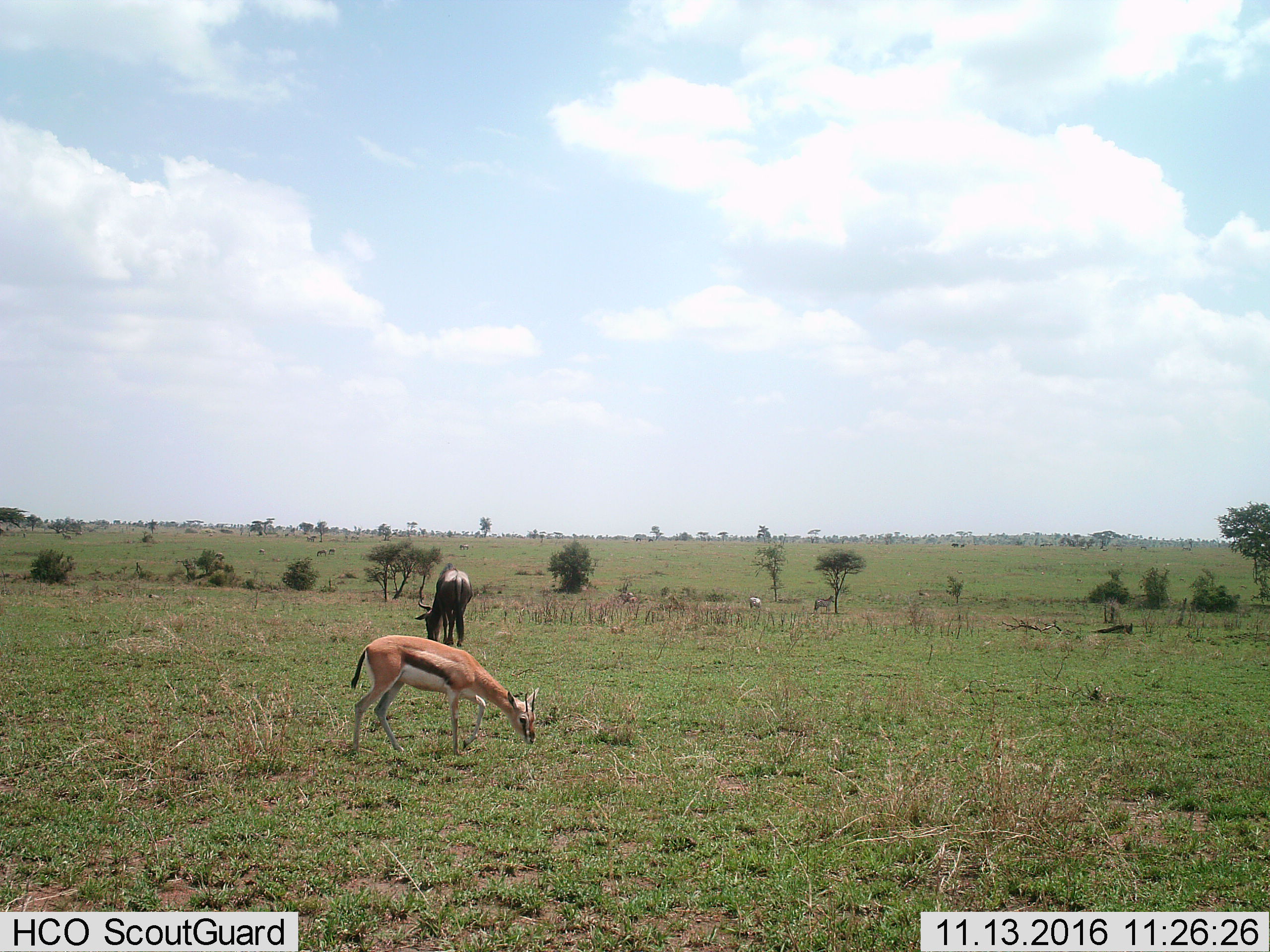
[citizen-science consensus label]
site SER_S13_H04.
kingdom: Animalia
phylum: Chordata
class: Mammalia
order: Artiodactyla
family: Bovidae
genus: Eudorcas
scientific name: Eudorcas thomsonii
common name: thomson's gazelle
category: gazellethomsons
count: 1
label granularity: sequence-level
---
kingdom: Animalia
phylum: Chordata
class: Mammalia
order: Artiodactyla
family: Bovidae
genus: Connochaetes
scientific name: Connochaetes taurinus taurinus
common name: blue wildebeest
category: wildebeestblue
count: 1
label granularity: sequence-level